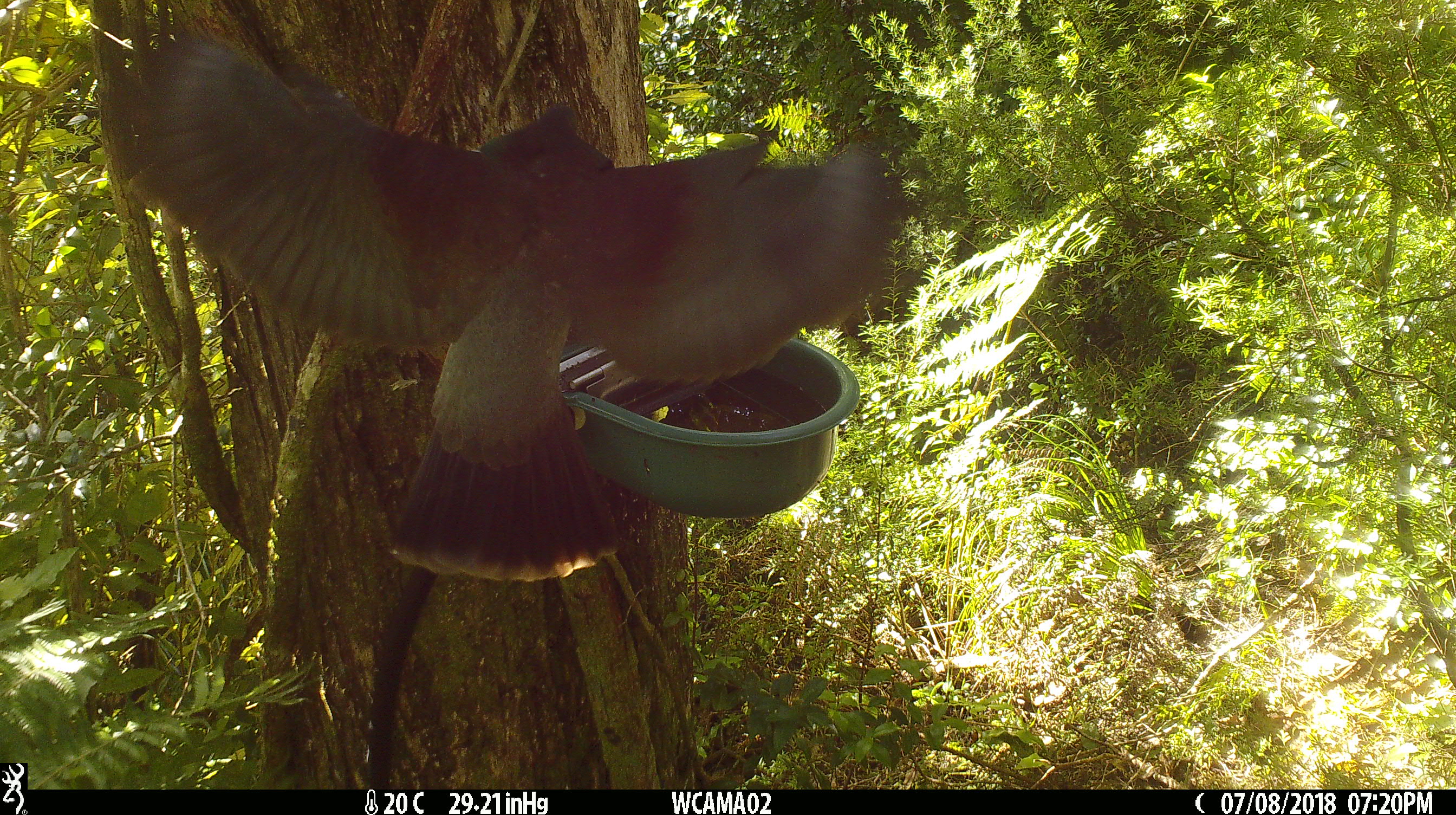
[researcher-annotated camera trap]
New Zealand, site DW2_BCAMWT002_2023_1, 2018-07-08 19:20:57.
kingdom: Animalia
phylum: Chordata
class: Aves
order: Columbiformes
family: Columbidae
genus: Hemiphaga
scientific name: Hemiphaga novaeseelandiae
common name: new zealand pigeon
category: kereru